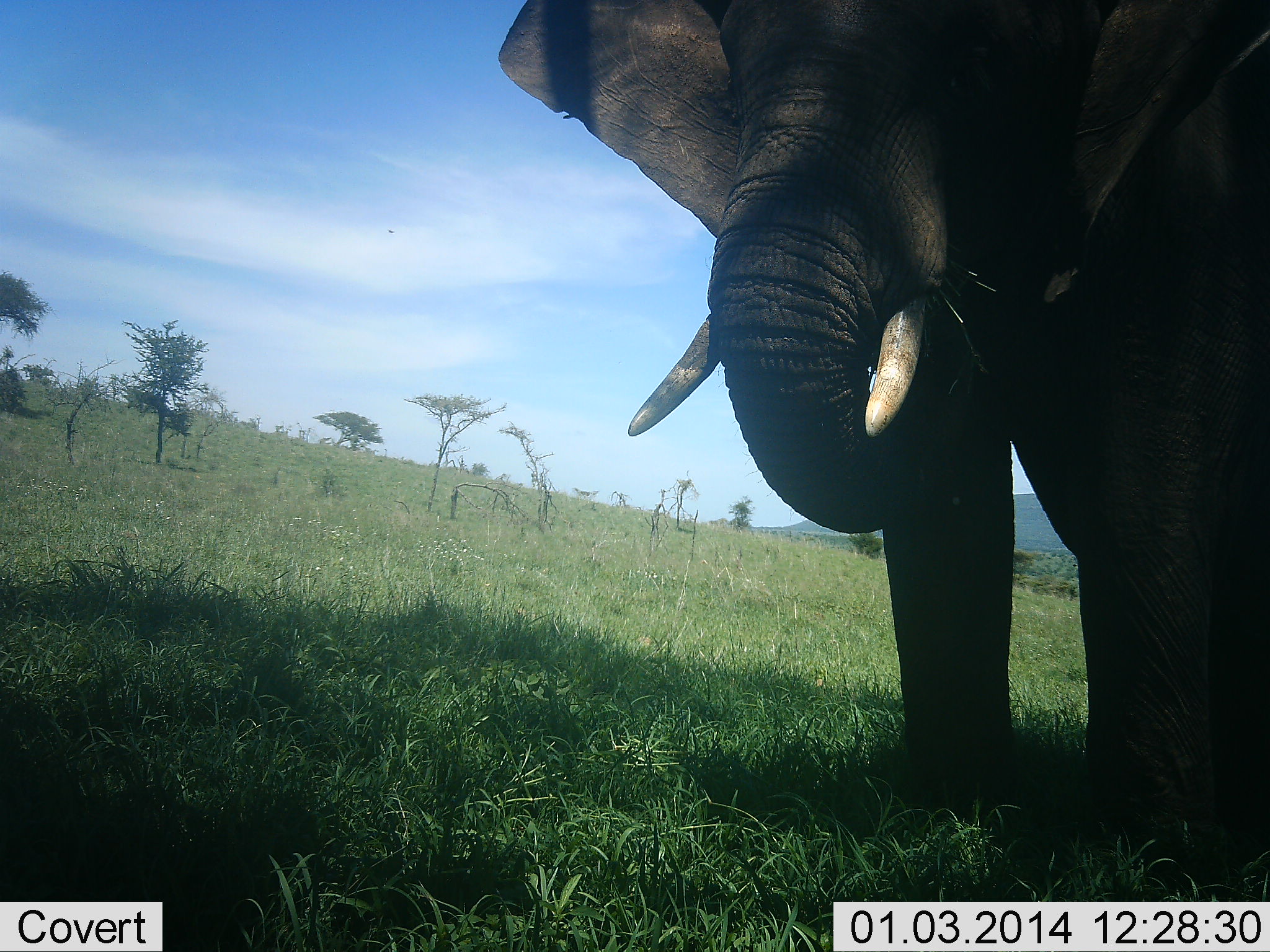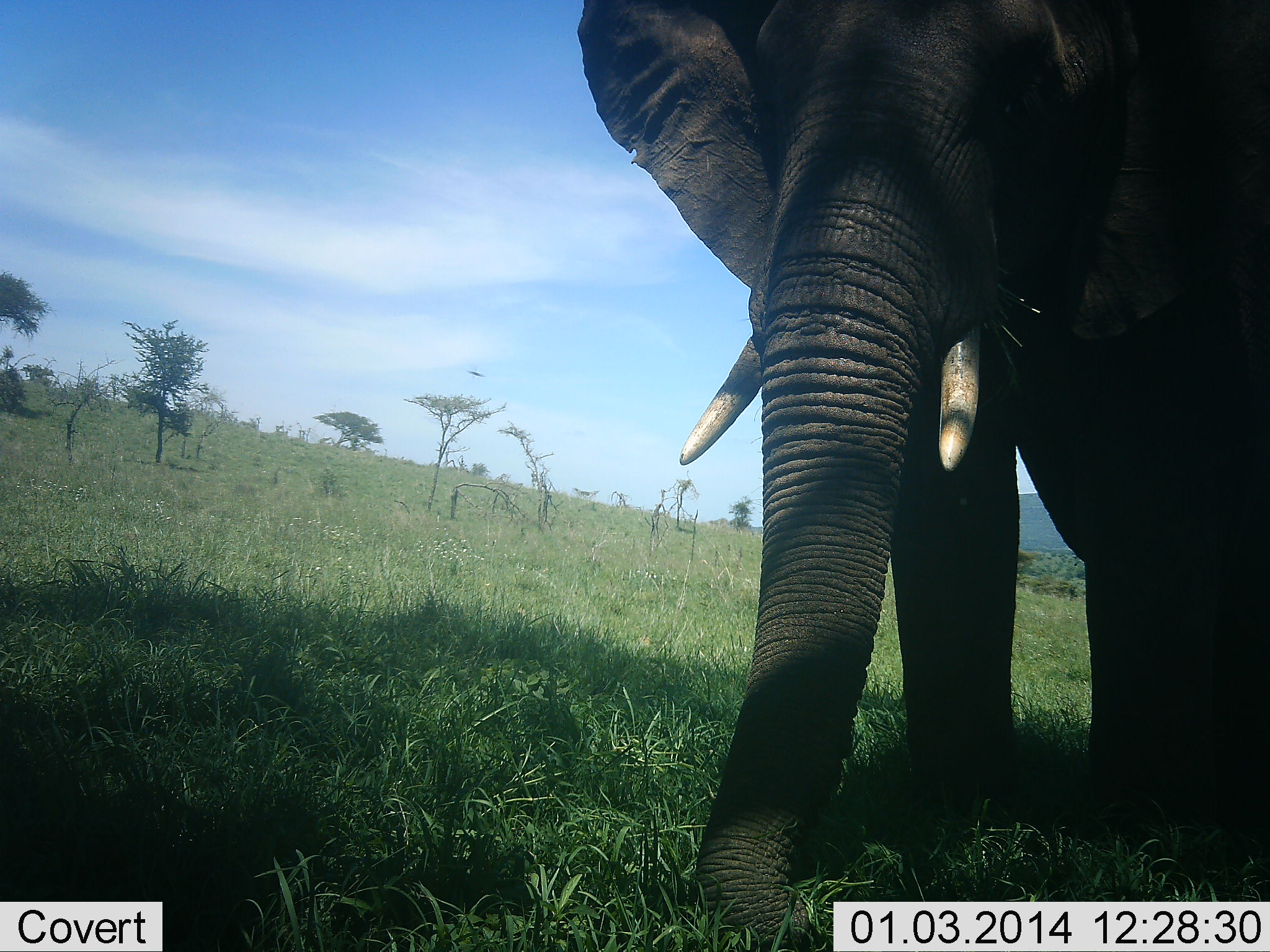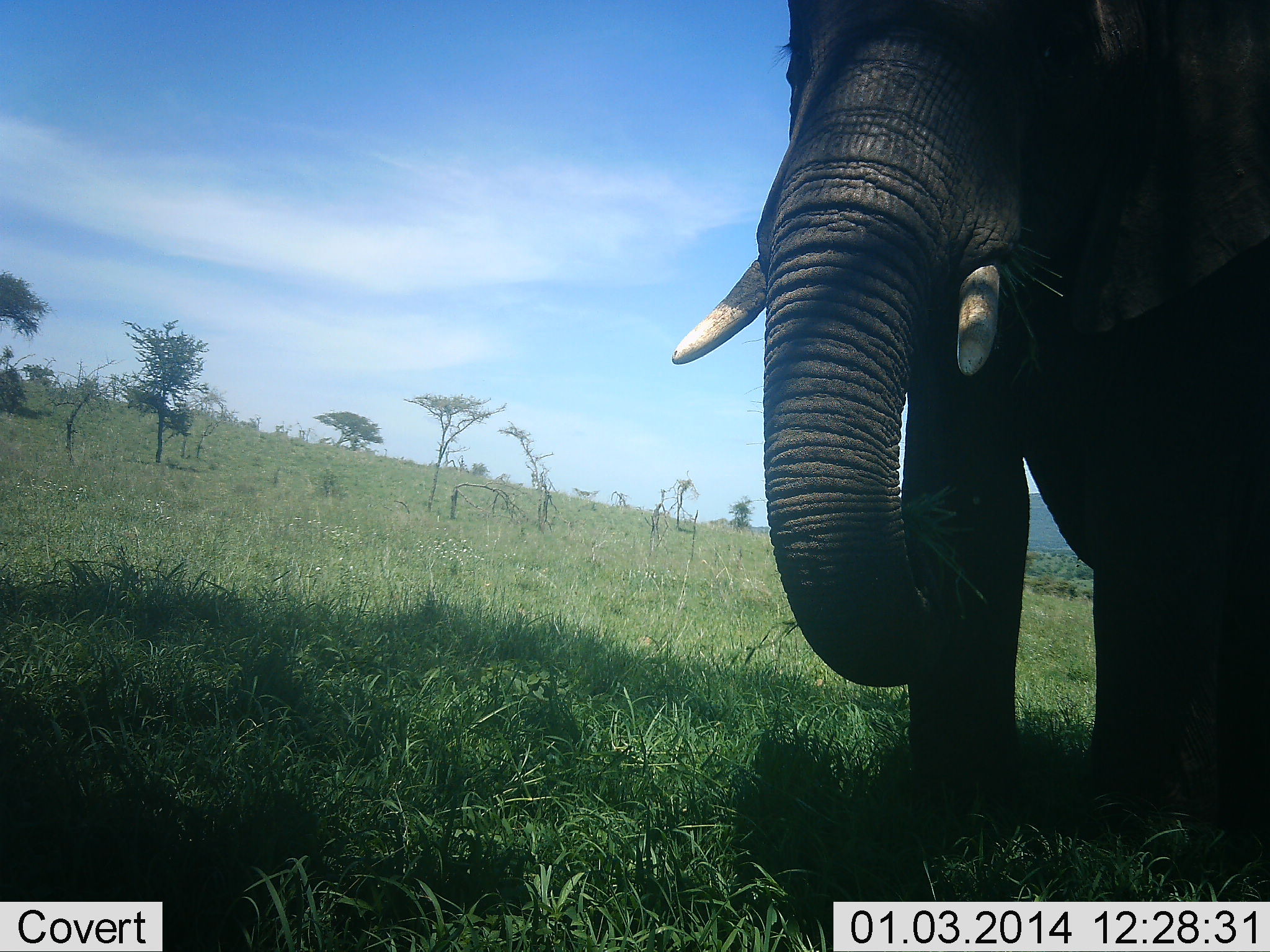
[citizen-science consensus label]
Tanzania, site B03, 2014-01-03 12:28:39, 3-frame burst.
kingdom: Animalia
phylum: Chordata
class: Mammalia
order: Proboscidea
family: Elephantidae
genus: Loxodonta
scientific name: Loxodonta africana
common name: african bush elephant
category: elephant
Elephant (african bush elephant) (Loxodonta africana), count 1. Behavior (volunteer vote fractions): standing 36%, resting 0%, moving 0%, interacting 0%. Young present (vote fraction): 0%. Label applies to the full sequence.